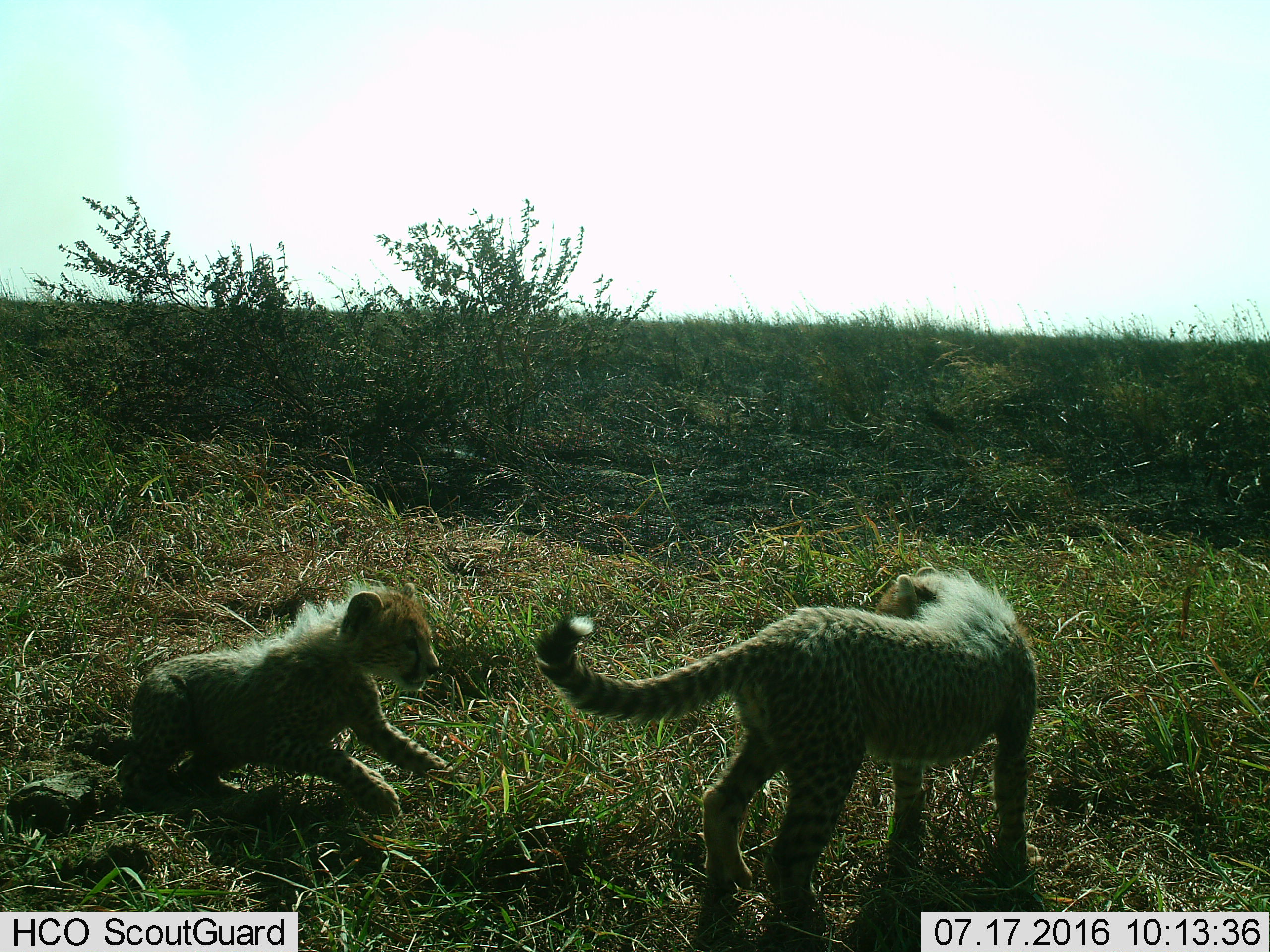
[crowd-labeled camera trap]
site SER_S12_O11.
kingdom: Animalia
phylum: Chordata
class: Mammalia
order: Carnivora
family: Felidae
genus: Acinonyx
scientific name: Acinonyx jubatus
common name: cheetah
Cheetah (Acinonyx jubatus), count 2. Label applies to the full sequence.